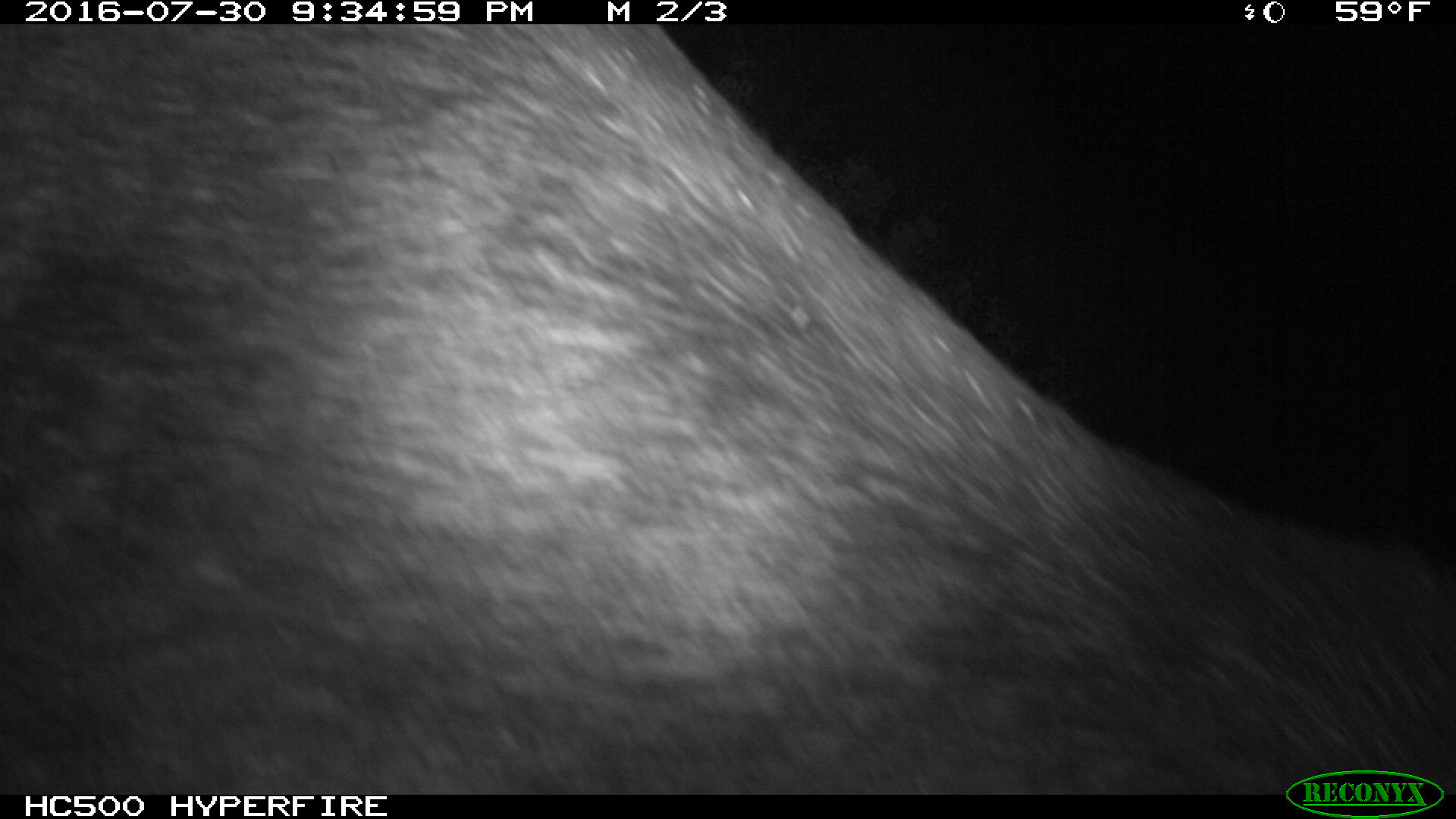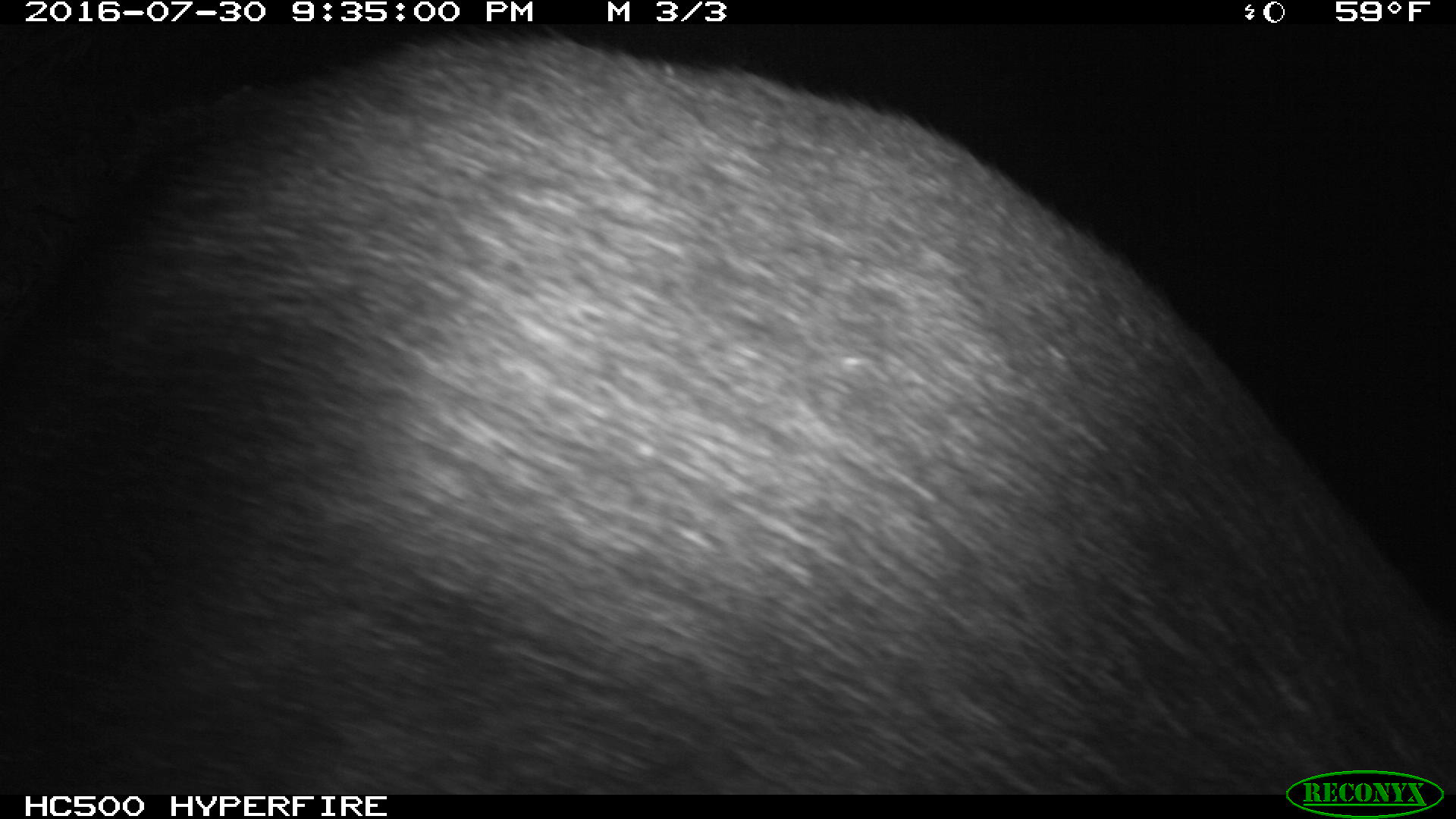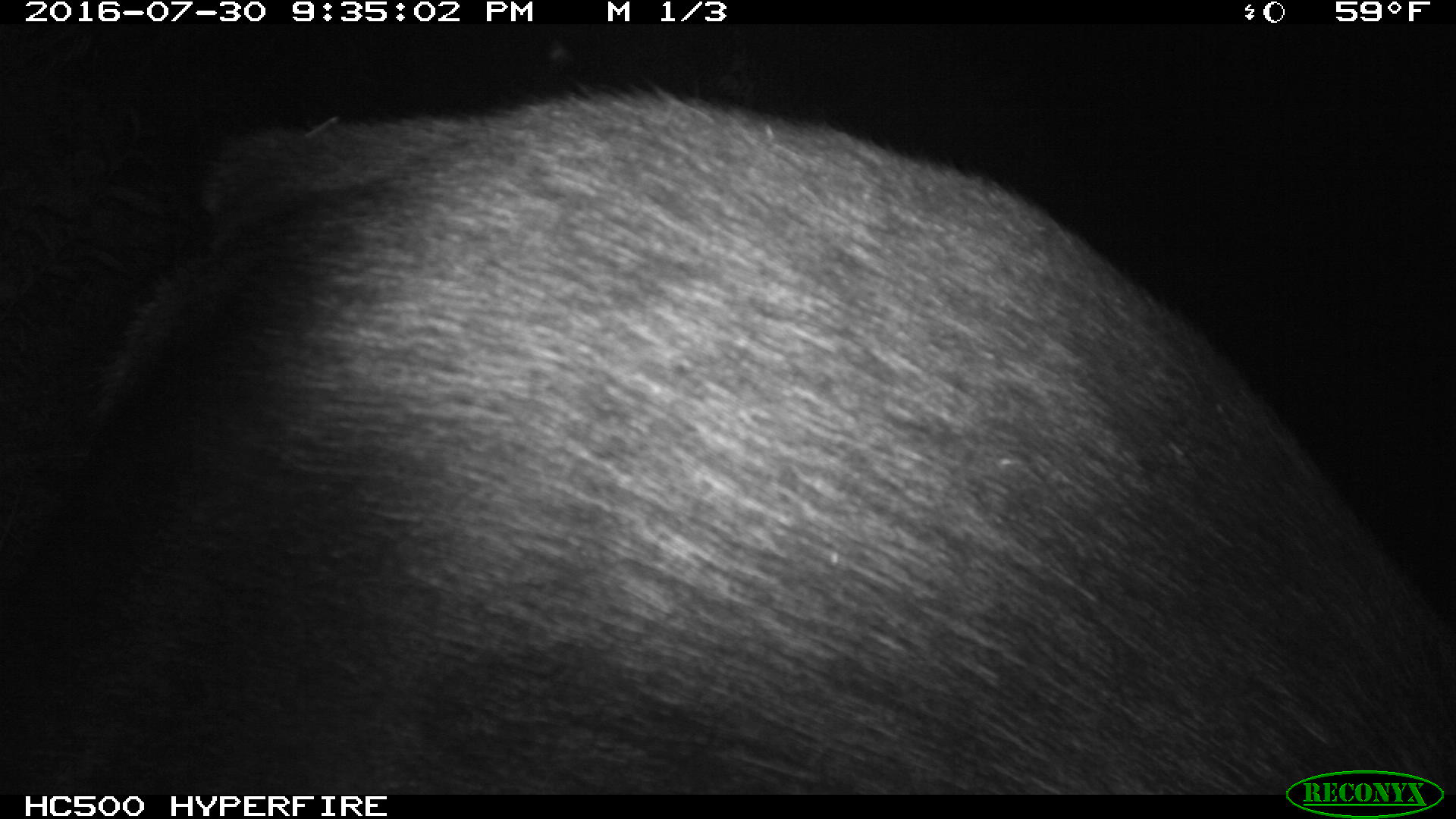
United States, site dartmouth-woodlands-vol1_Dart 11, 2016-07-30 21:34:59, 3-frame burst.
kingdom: Animalia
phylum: Chordata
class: Mammalia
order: Artiodactyla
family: Cervidae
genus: Alces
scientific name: Alces alces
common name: moose